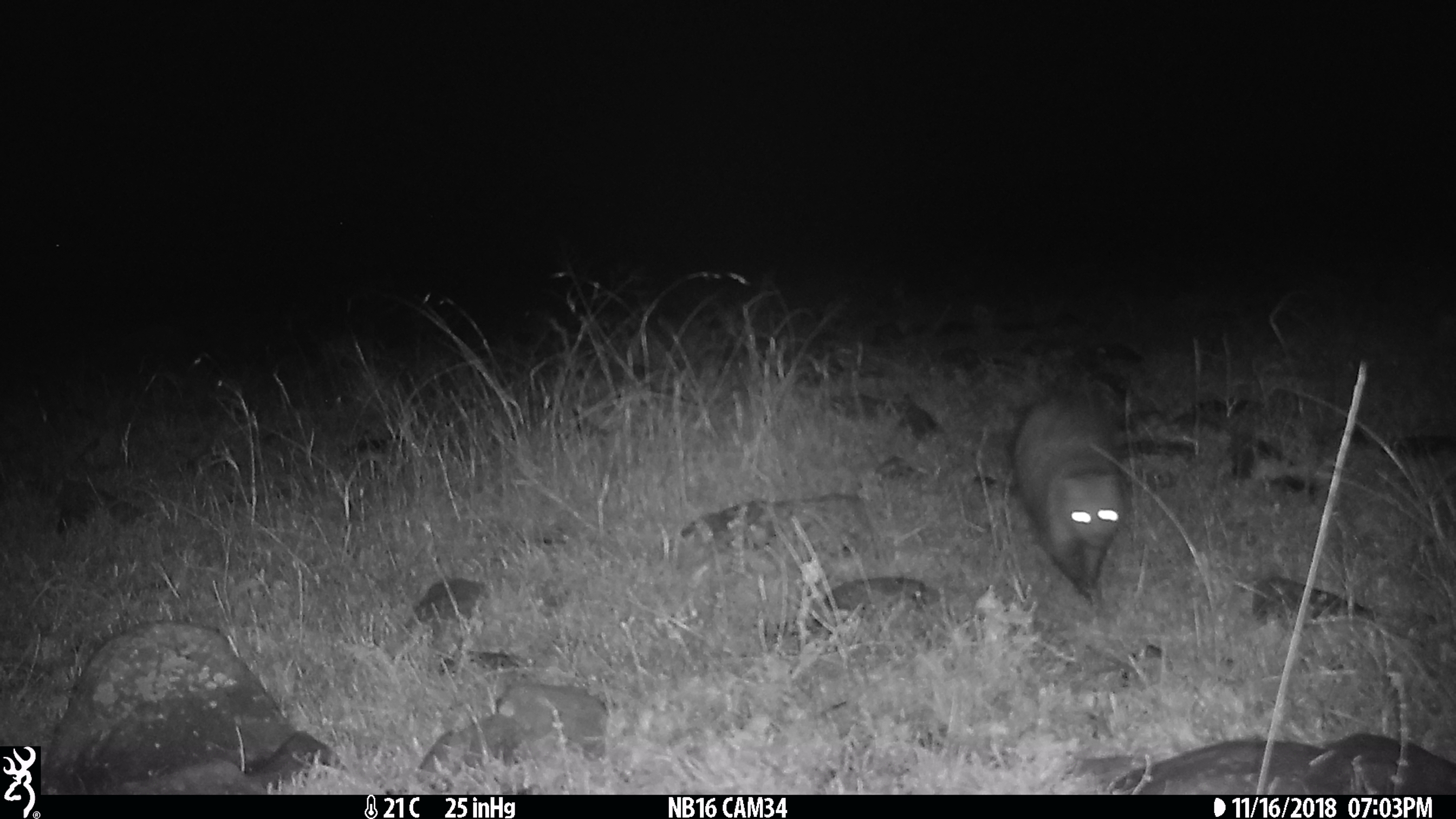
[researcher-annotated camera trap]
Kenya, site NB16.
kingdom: Animalia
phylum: Chordata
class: Mammalia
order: Carnivora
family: Herpestidae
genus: Ichneumia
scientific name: Ichneumia albicauda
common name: white-tailed mongoose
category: mongoose white tailed